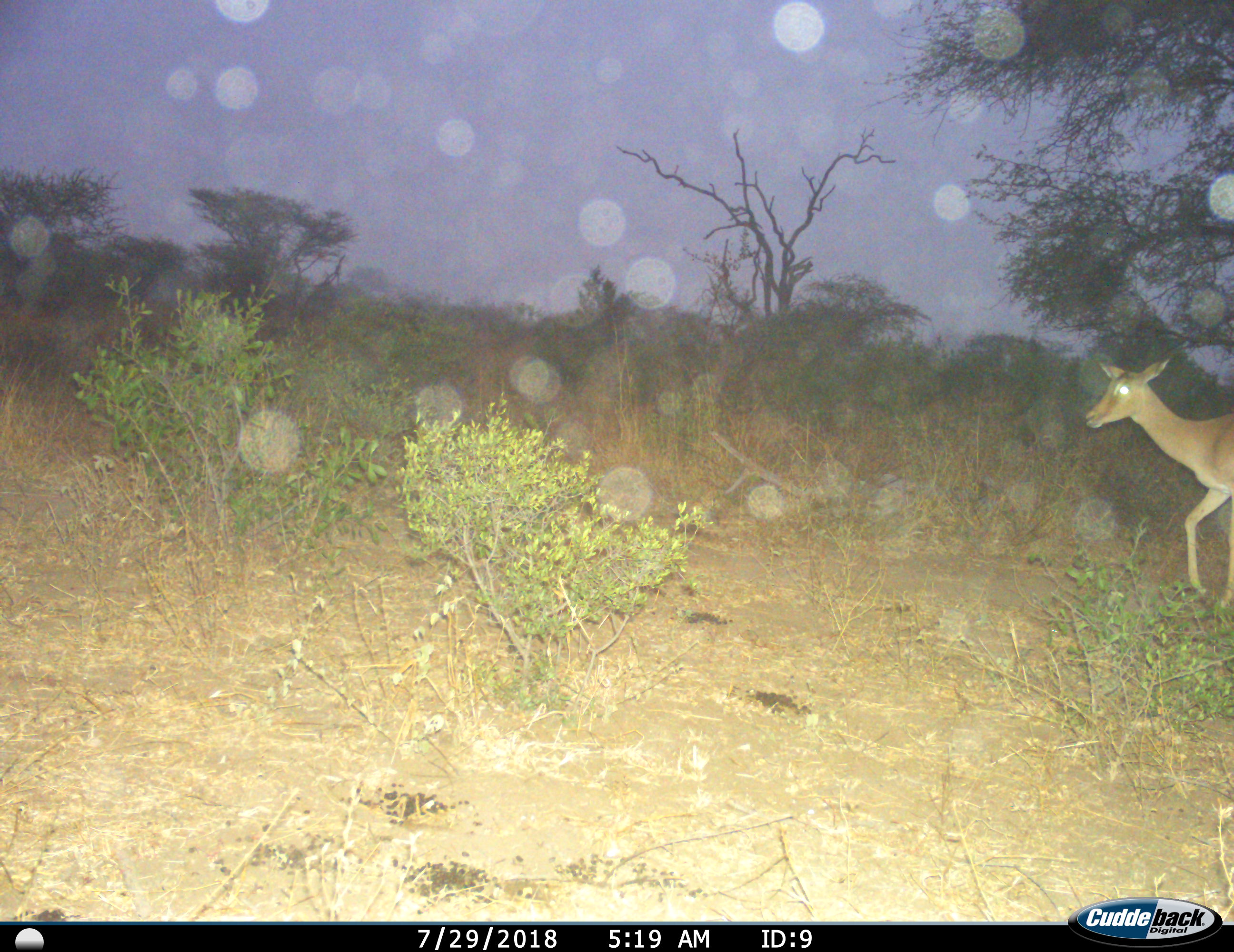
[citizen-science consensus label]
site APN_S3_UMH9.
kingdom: Animalia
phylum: Chordata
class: Mammalia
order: Artiodactyla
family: Bovidae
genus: Aepyceros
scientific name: Aepyceros melampus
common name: impala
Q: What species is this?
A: Impala (Aepyceros melampus).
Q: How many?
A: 1.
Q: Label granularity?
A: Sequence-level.